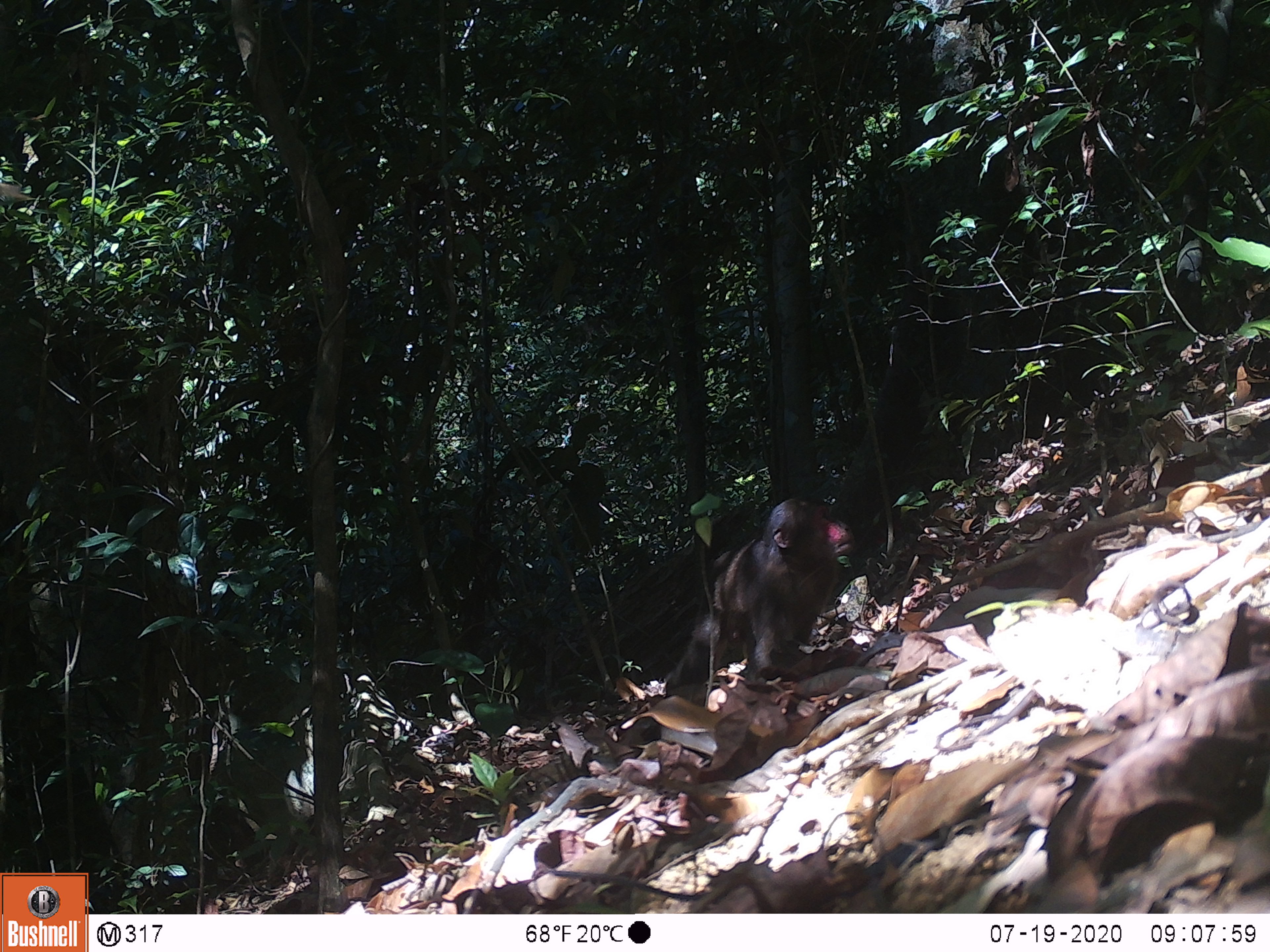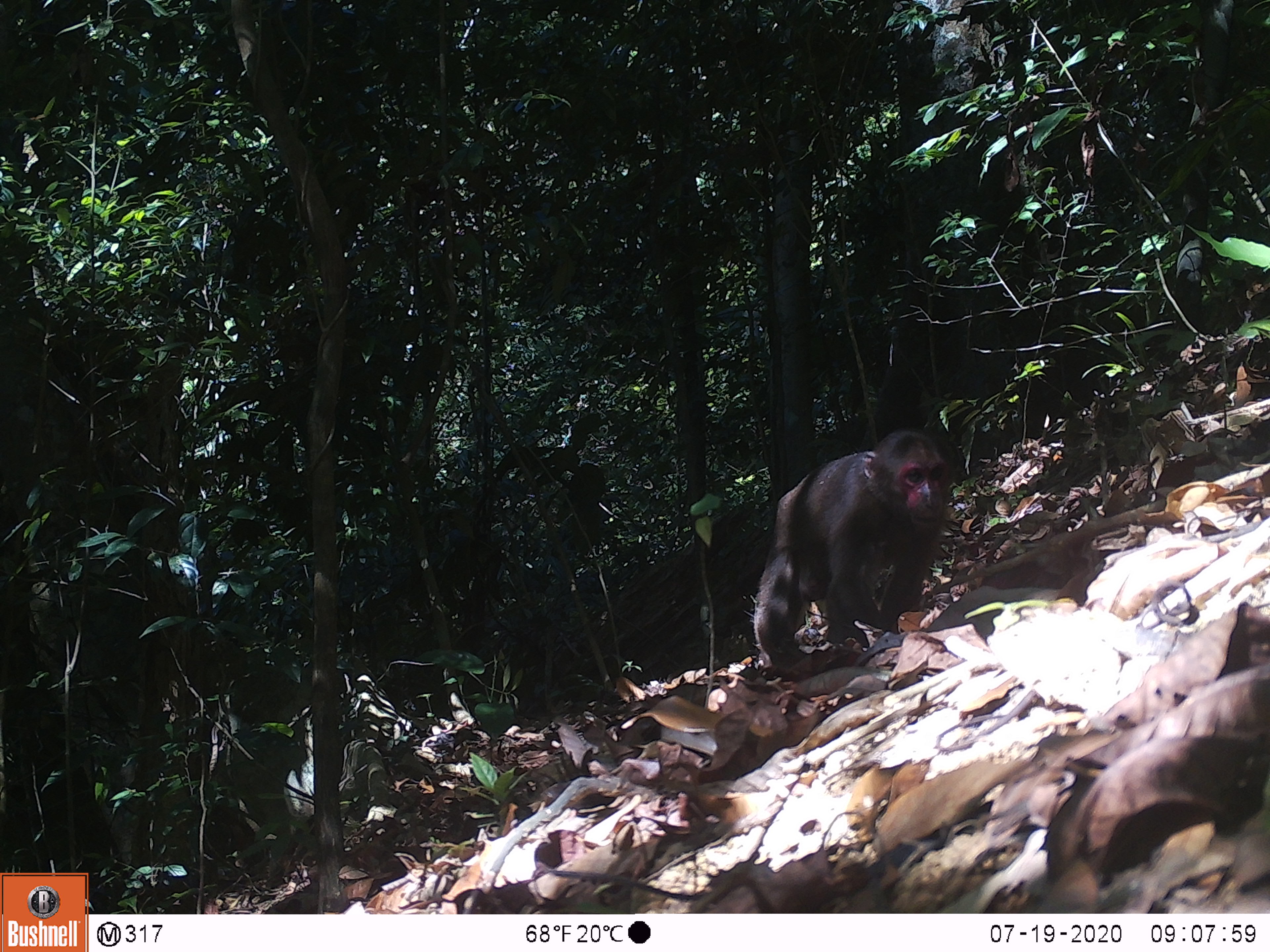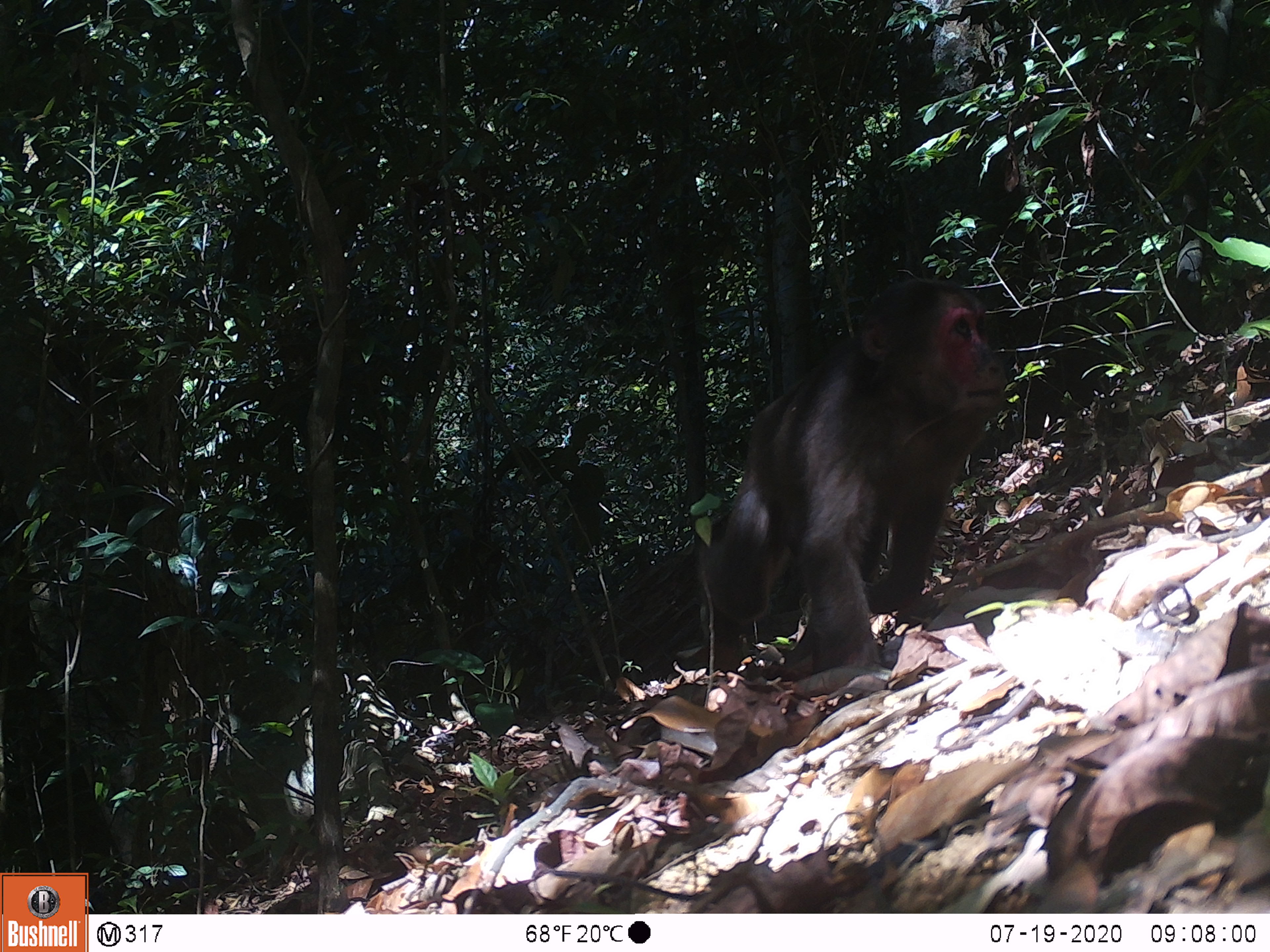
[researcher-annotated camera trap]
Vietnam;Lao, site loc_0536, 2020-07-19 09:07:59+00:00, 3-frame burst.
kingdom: Animalia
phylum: Chordata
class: Mammalia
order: Primates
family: Cercopithecidae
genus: Macaca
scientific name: Macaca arctoides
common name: stump-tailed macaque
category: stump tailed macaque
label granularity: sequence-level